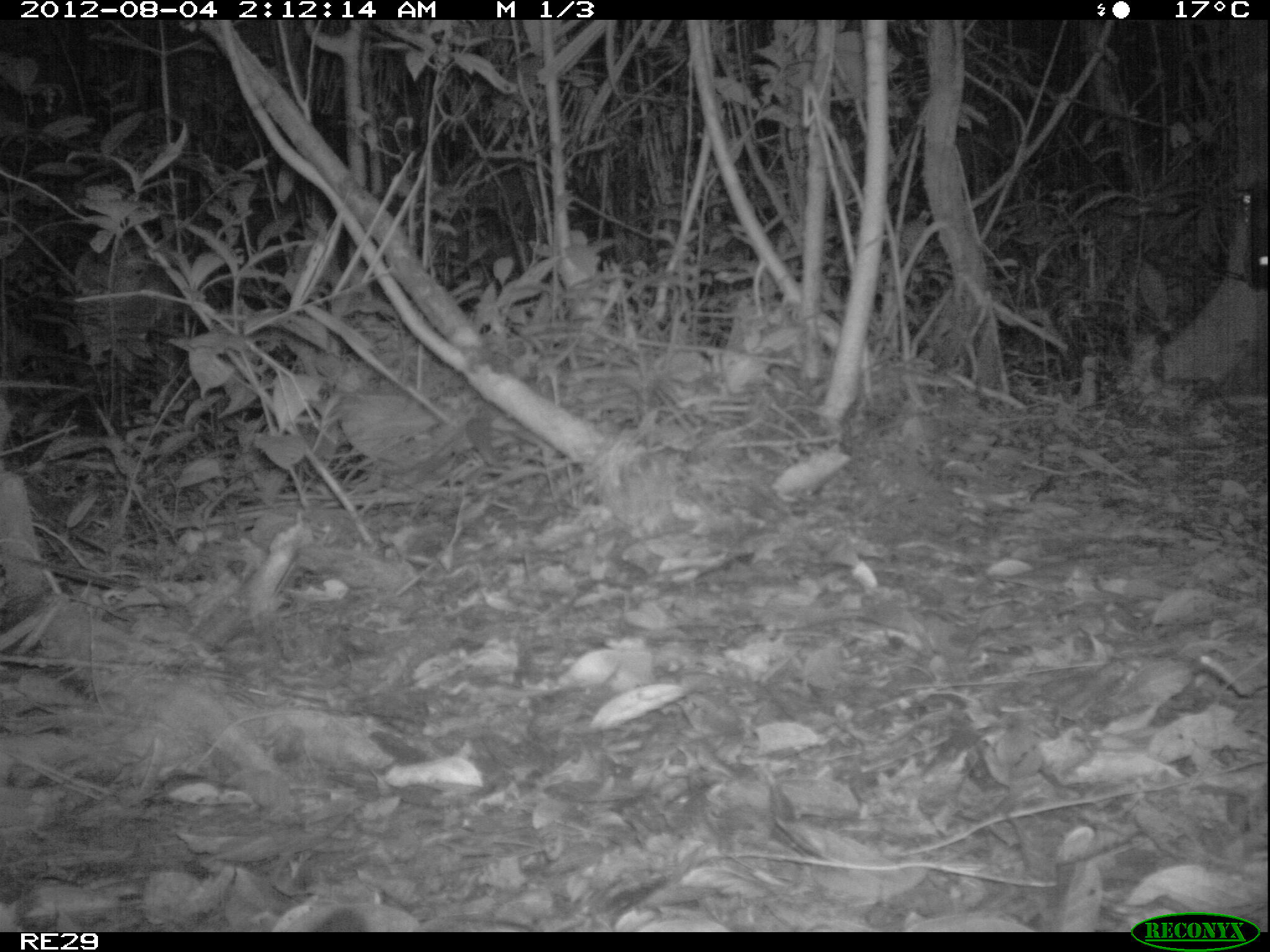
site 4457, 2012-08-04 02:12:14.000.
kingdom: Animalia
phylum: Chordata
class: Mammalia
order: Carnivora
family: Felidae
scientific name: Felidae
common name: felids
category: felis sp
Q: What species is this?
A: Felis sp (felids) (Felidae).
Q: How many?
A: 1.